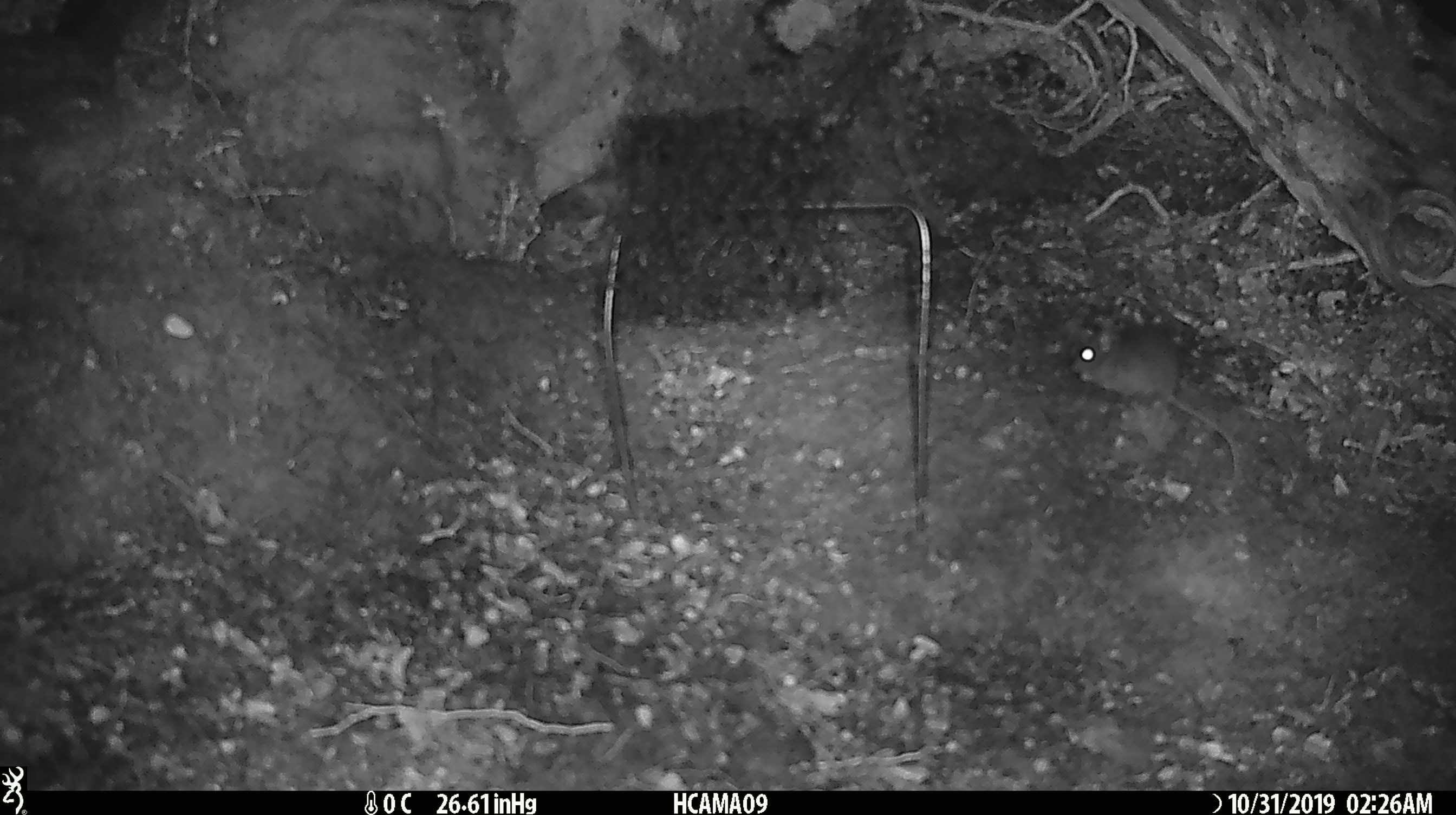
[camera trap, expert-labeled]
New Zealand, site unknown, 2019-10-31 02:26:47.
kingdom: Animalia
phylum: Chordata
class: Mammalia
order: Rodentia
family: Muridae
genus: Mus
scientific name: Mus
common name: mouse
Mouse (Mus).